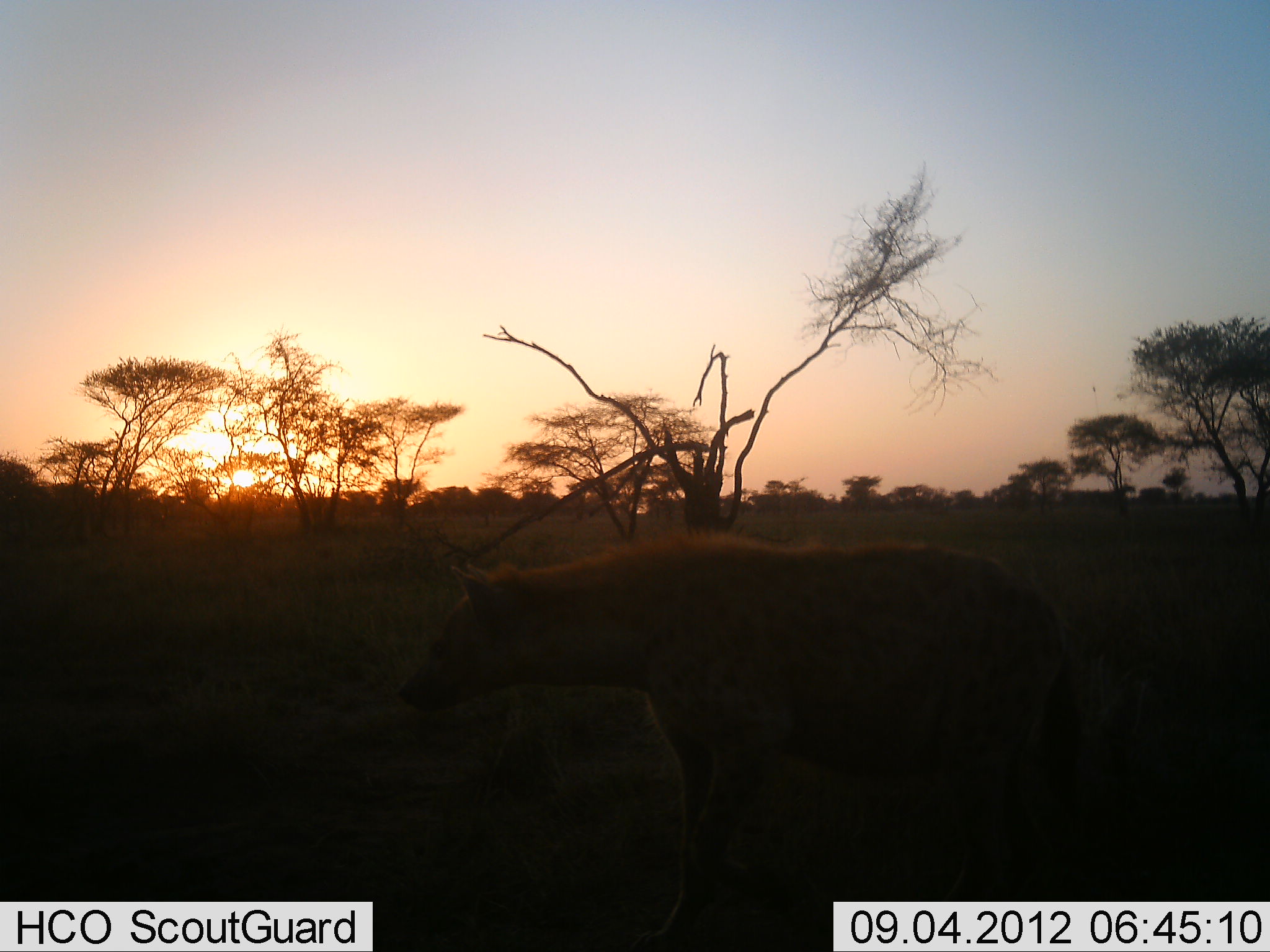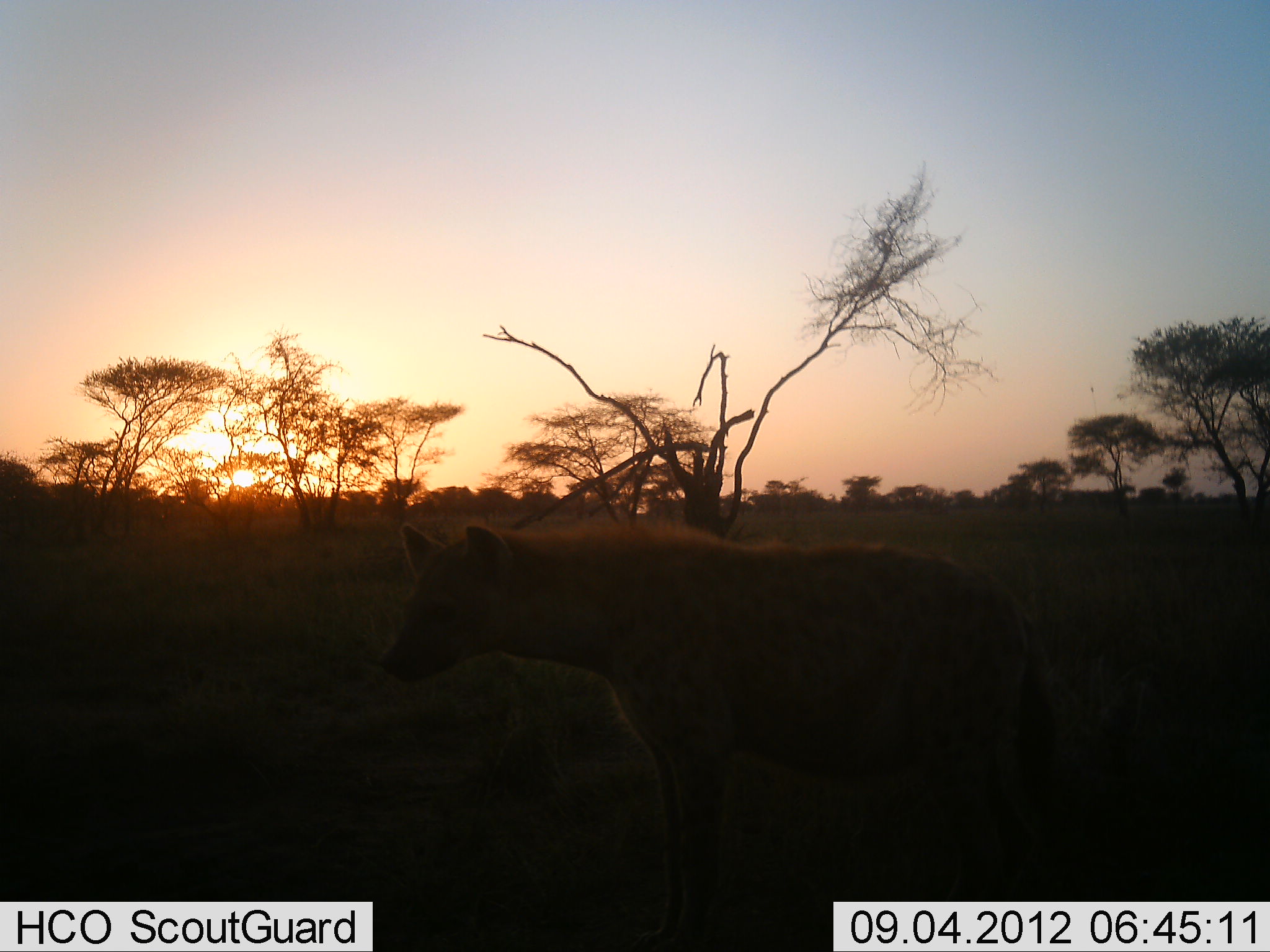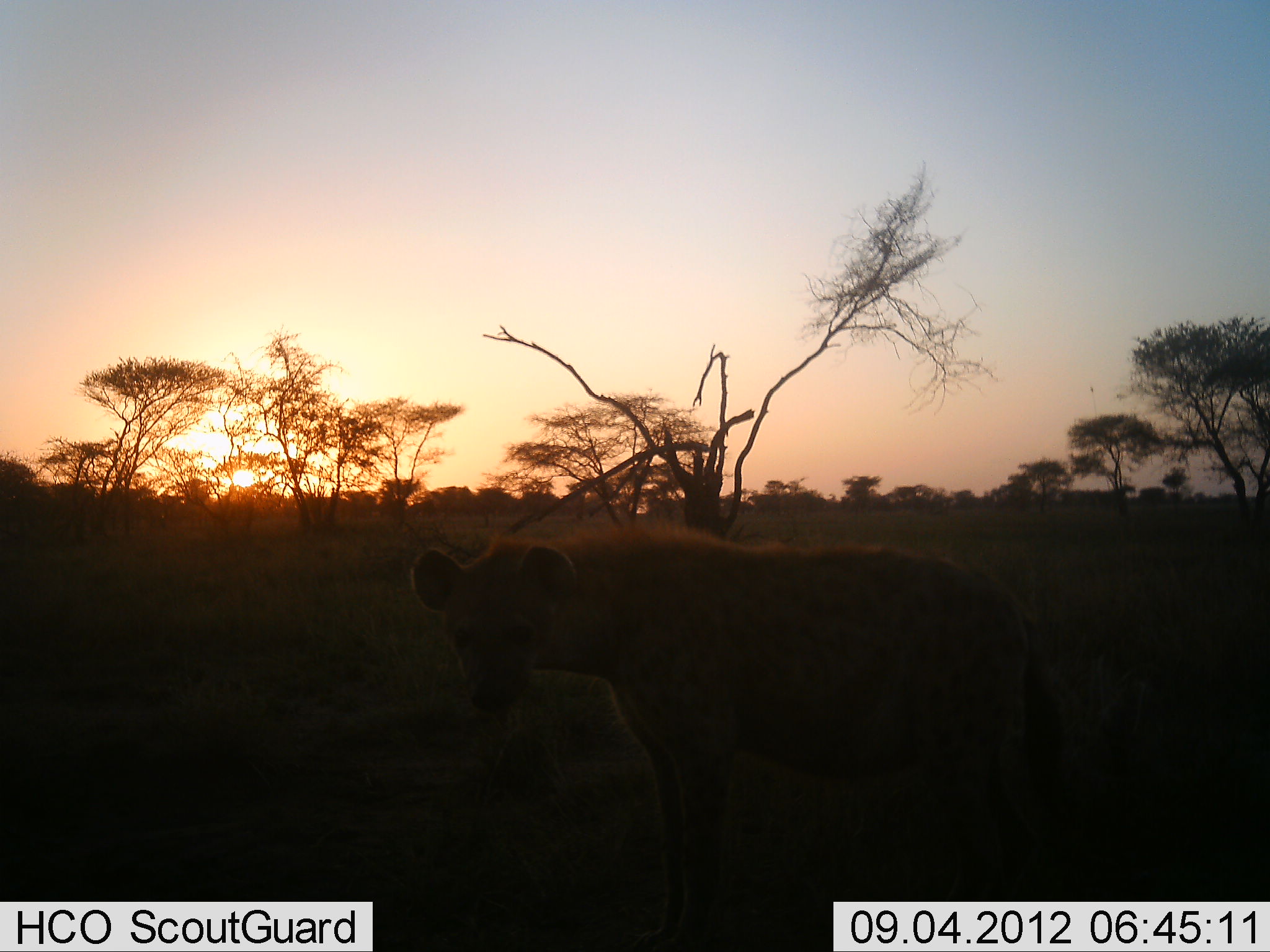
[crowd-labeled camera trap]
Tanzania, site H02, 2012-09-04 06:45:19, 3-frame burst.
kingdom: Animalia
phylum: Chordata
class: Mammalia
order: Carnivora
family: Hyaenidae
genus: Crocuta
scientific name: Crocuta crocuta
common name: spotted hyena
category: hyenaspotted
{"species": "hyenaspotted (spotted hyena) (Crocuta crocuta)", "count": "1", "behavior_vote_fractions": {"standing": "90%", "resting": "0%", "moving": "10%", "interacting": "0%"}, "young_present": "0%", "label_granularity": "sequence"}